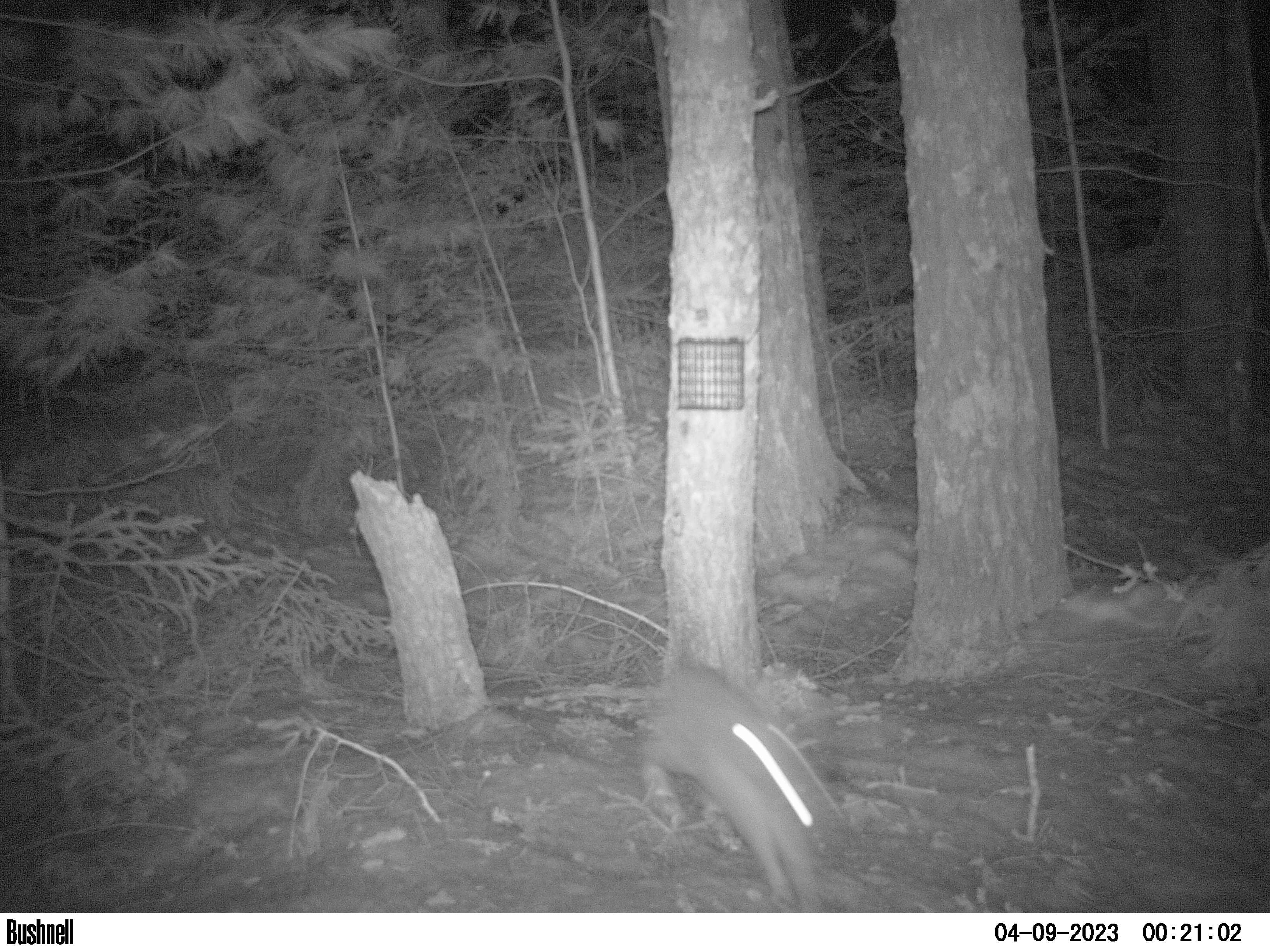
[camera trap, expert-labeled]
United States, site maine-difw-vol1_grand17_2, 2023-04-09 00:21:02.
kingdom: Animalia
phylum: Chordata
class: Mammalia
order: Lagomorpha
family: Leporidae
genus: Lepus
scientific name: Lepus americanus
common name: snowshoe hare